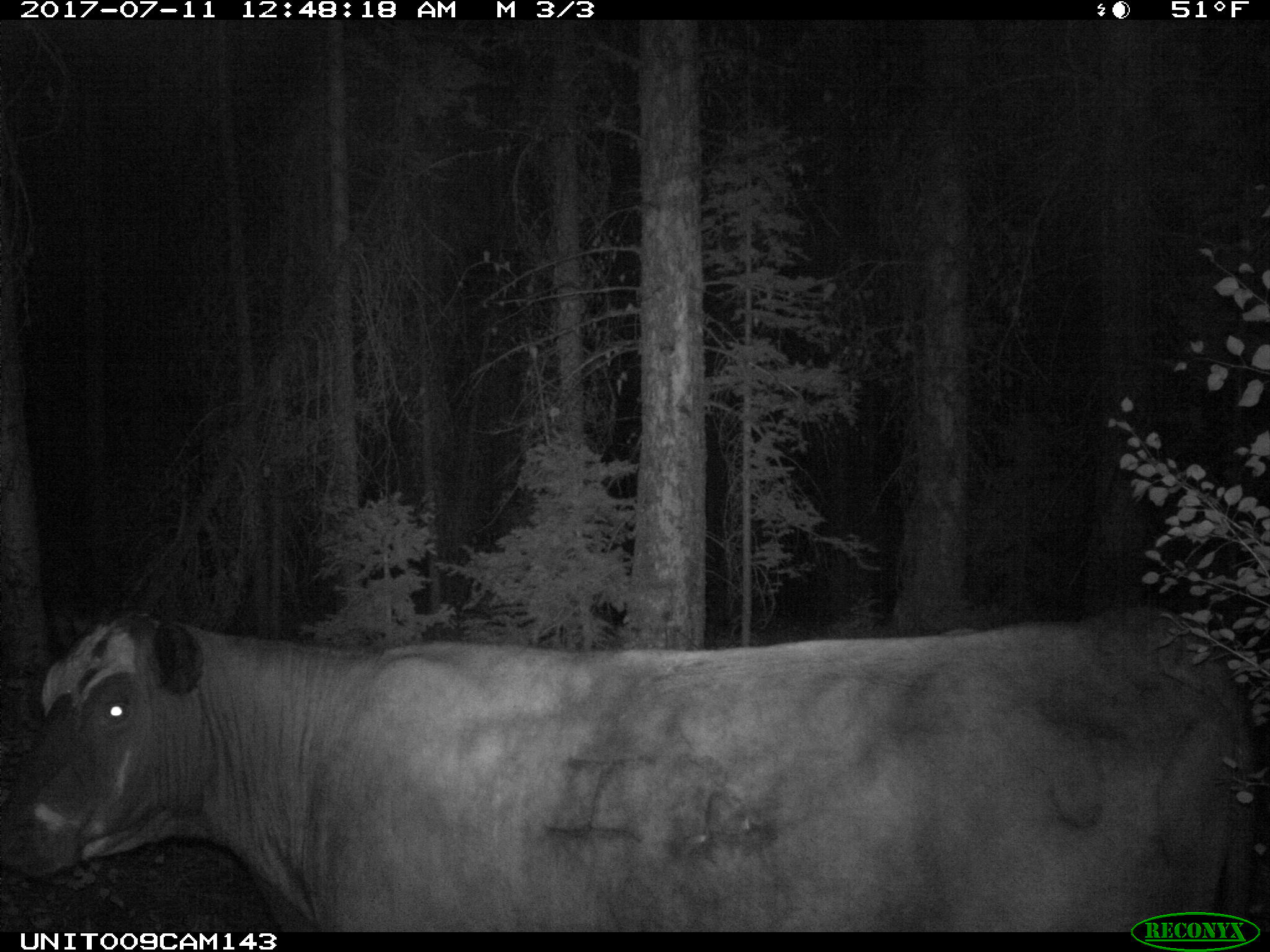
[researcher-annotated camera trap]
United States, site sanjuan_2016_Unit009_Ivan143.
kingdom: Animalia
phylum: Chordata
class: Mammalia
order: Artiodactyla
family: Bovidae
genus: Bos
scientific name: Bos taurus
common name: domestic cow